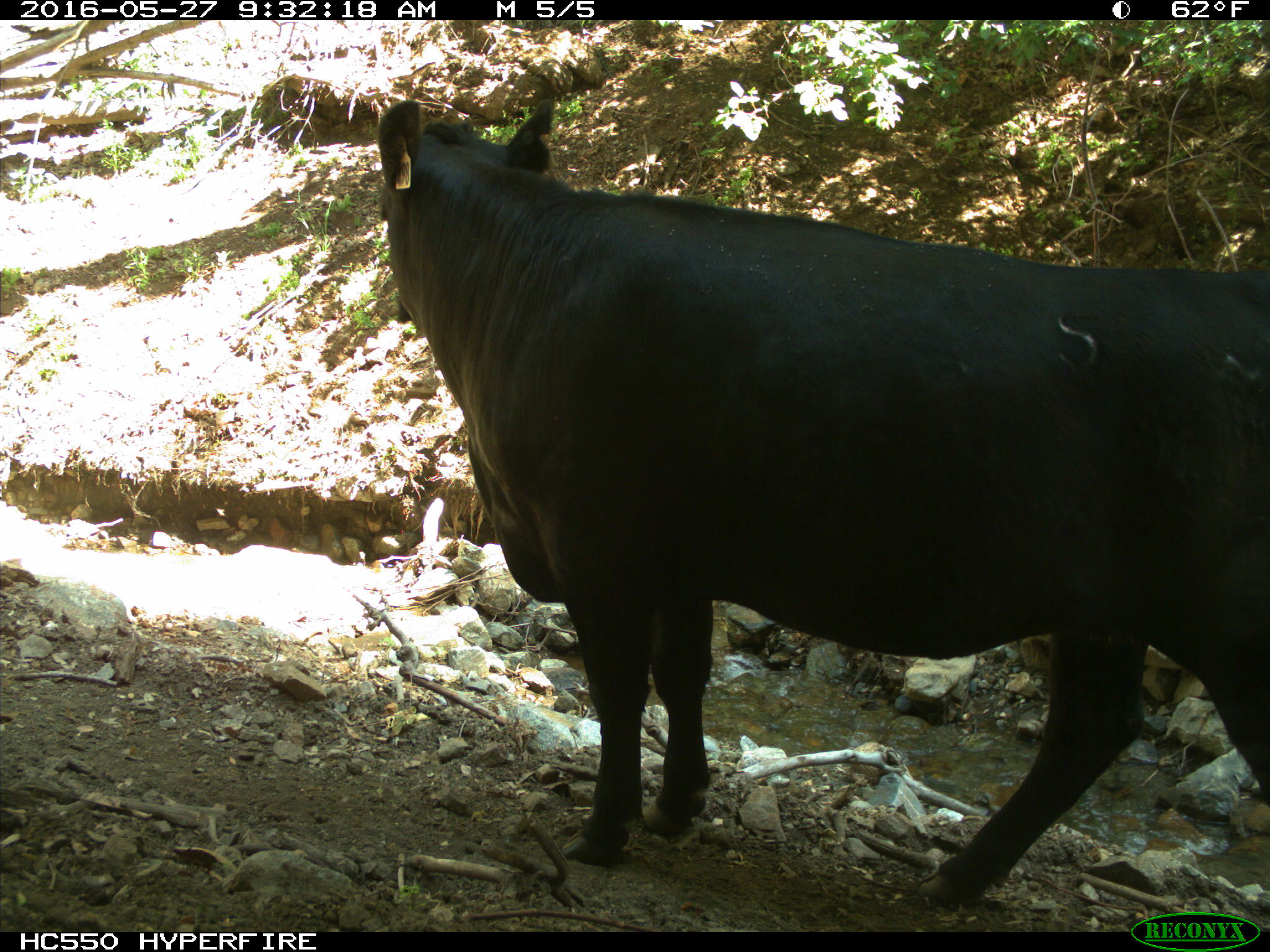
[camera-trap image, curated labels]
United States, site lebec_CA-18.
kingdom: Animalia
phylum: Chordata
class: Mammalia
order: Artiodactyla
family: Bovidae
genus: Bos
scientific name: Bos taurus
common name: domestic cow